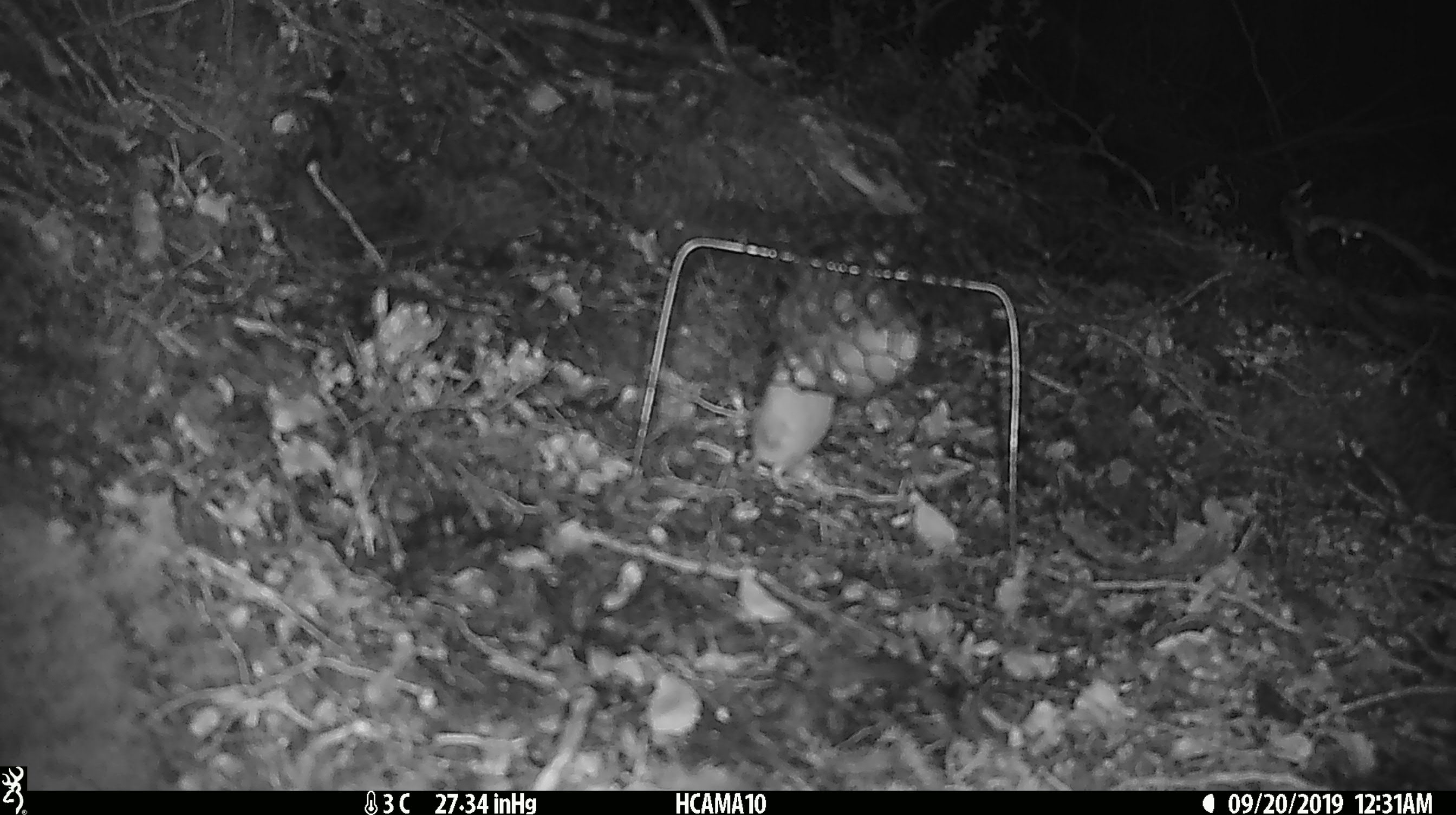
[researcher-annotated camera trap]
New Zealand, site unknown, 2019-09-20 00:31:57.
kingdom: Animalia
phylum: Chordata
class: Mammalia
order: Rodentia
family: Muridae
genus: Mus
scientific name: Mus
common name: mouse